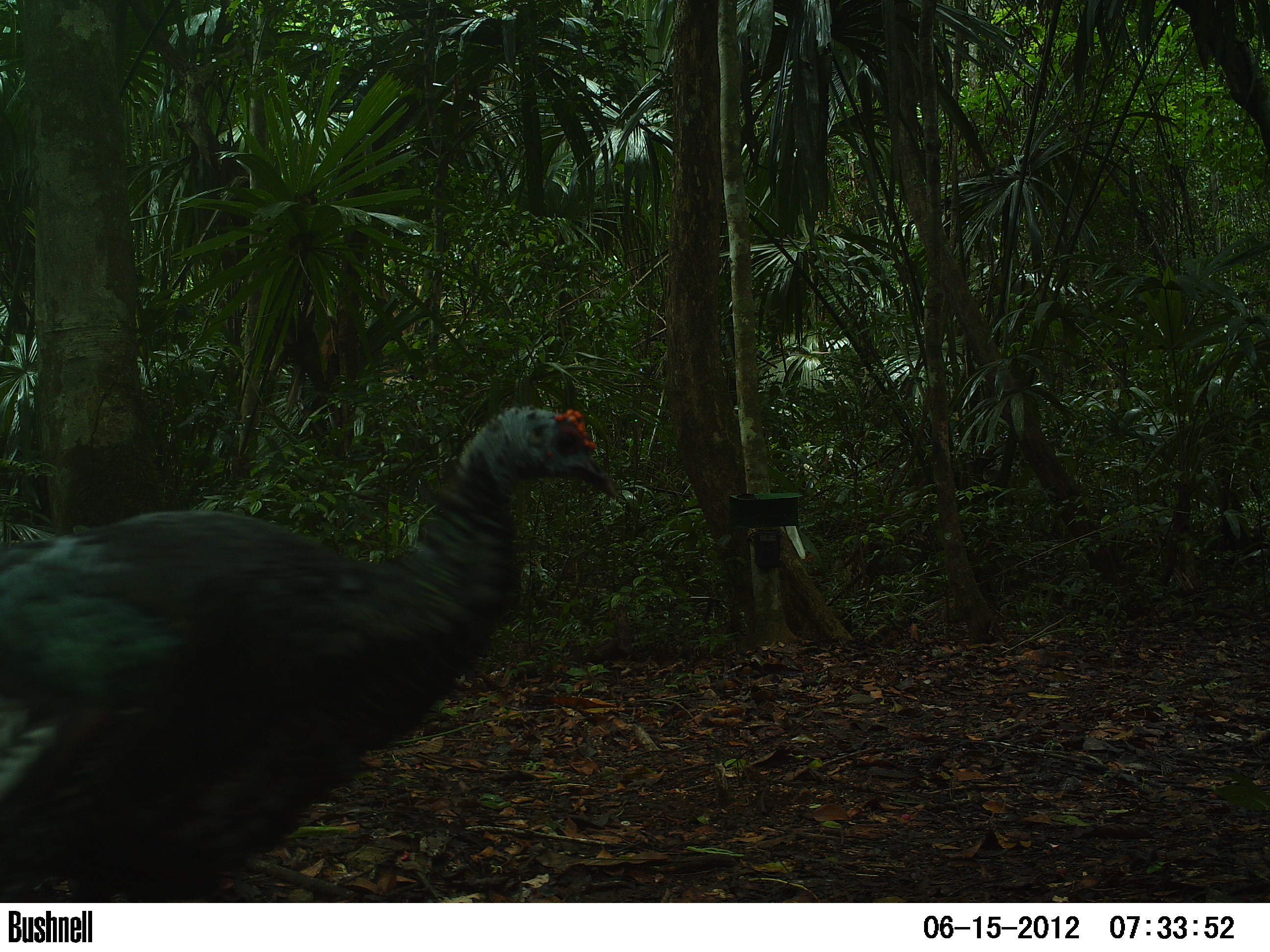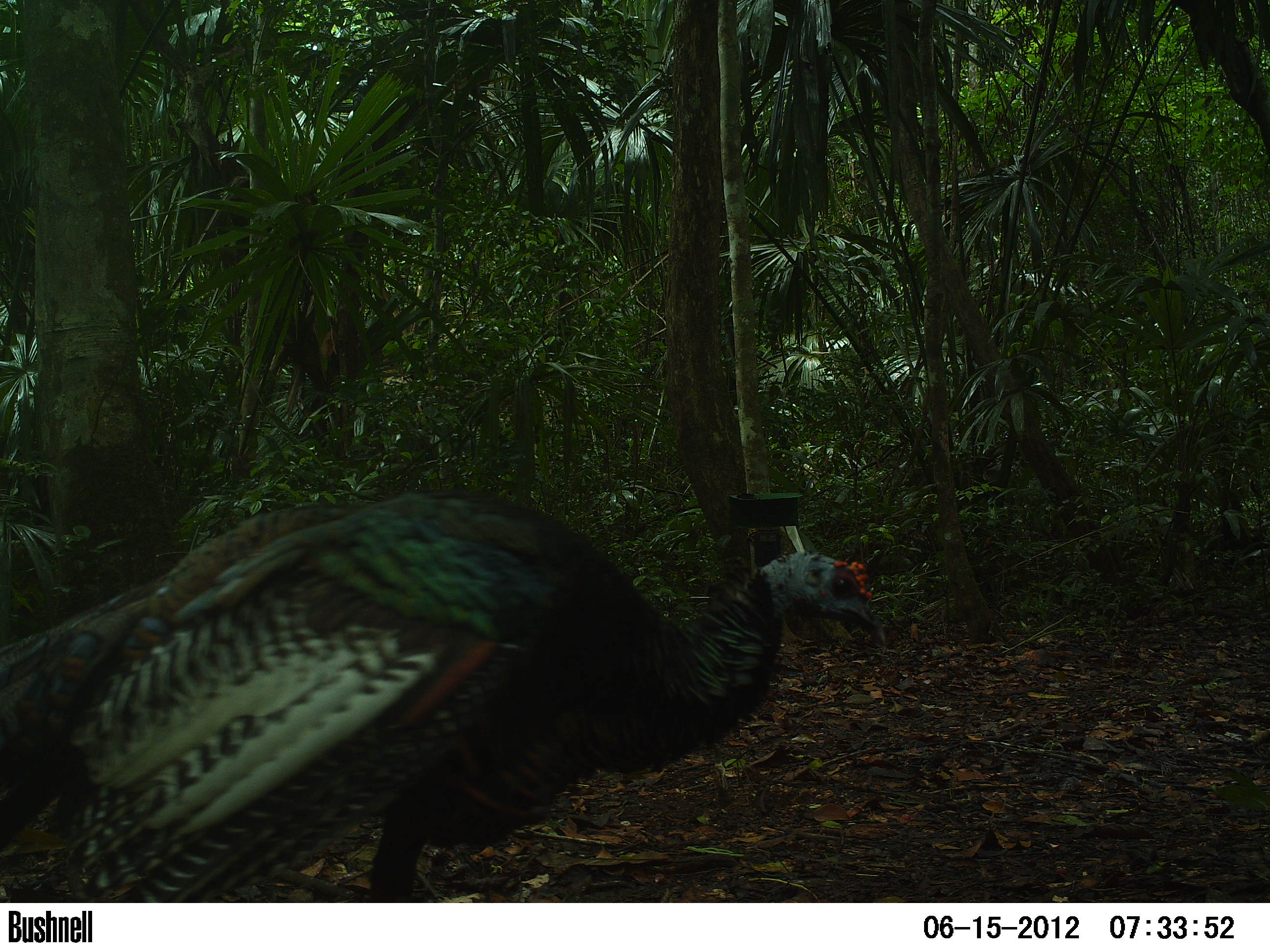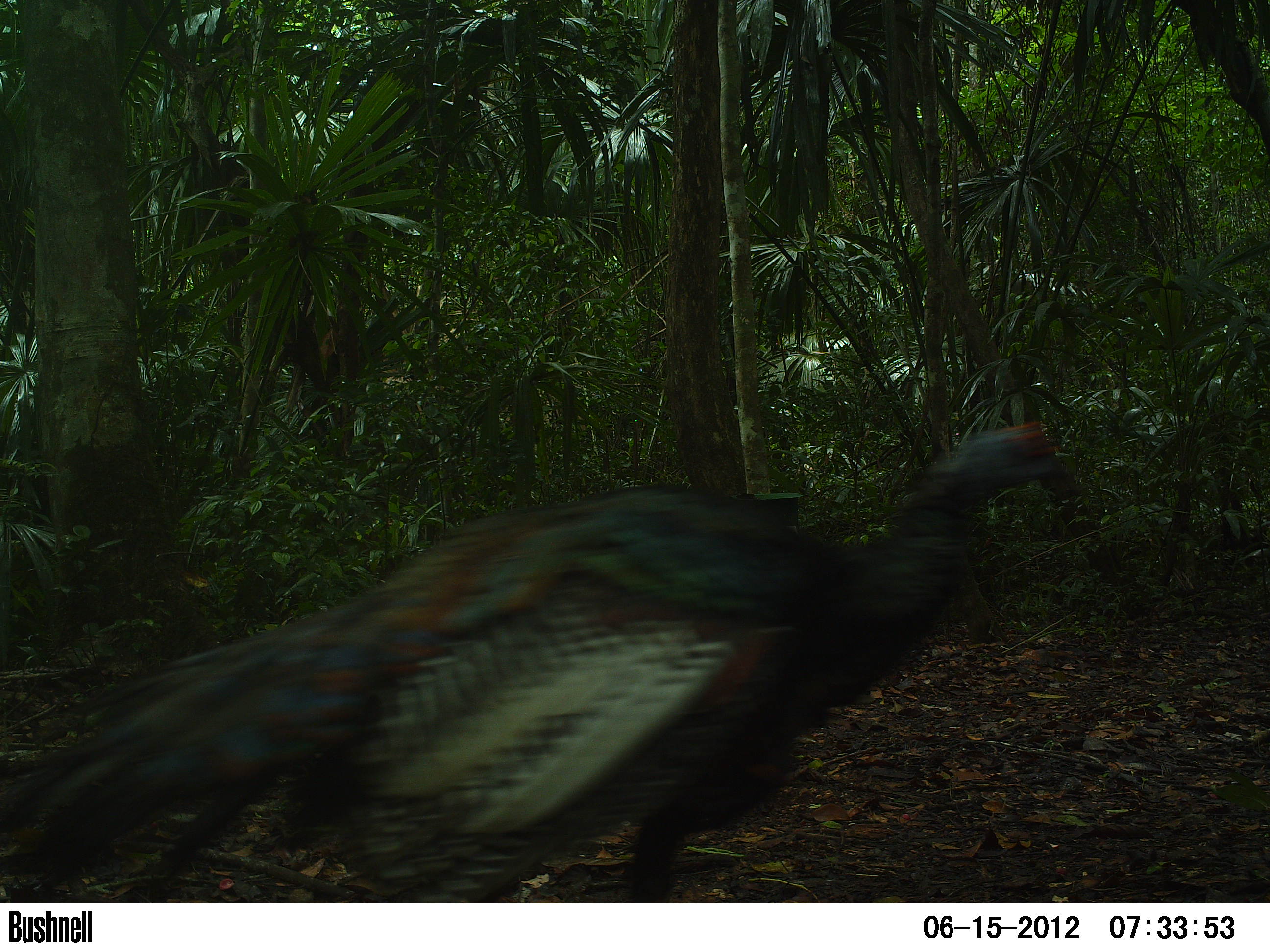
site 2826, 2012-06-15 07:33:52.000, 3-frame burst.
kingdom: Animalia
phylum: Chordata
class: Aves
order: Galliformes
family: Phasianidae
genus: Meleagris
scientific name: Meleagris ocellata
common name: ocellated turkey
Meleagris ocellata (ocellated turkey), count 1, age adult.